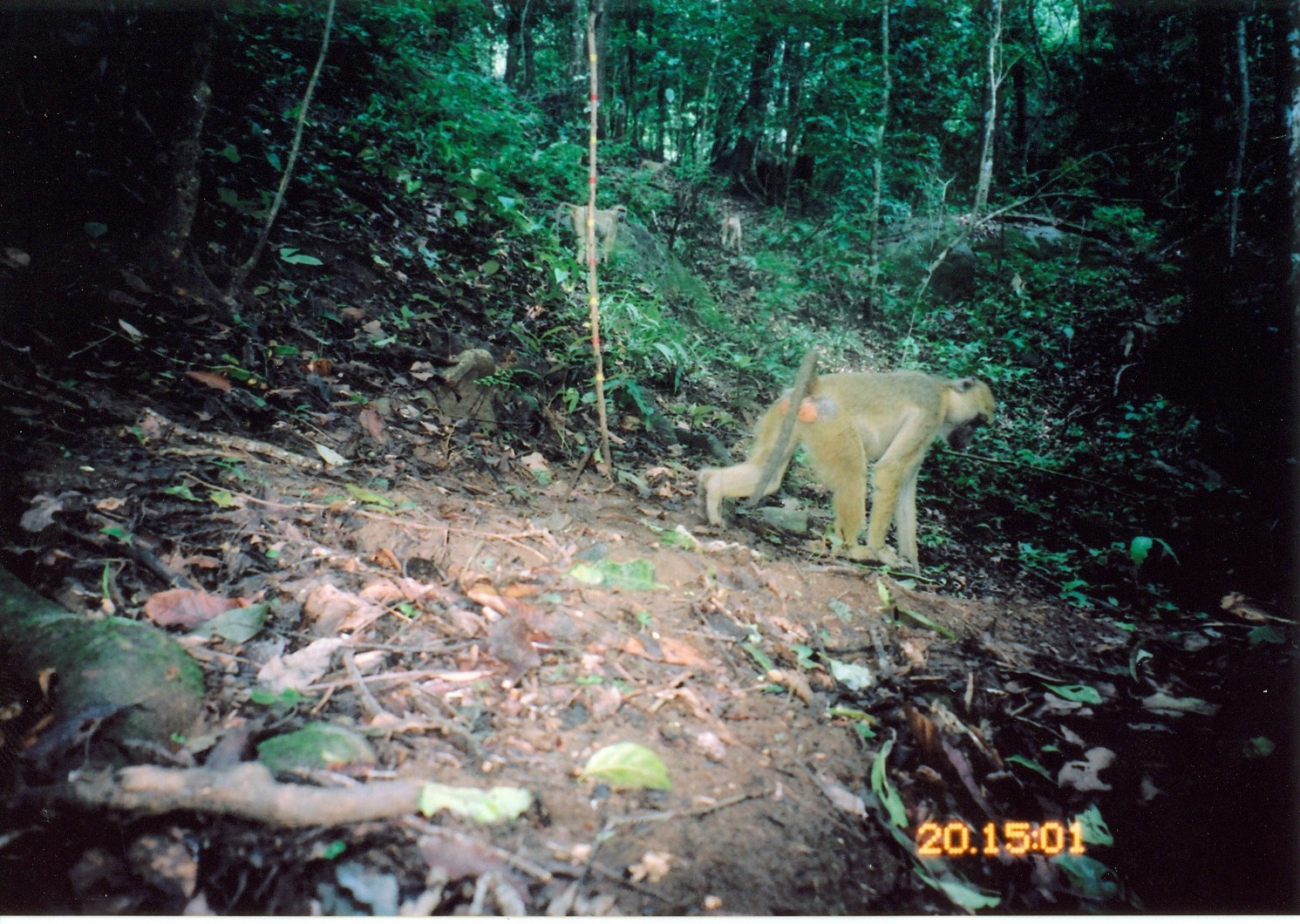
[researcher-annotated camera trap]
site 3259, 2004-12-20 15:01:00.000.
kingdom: Animalia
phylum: Chordata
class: Mammalia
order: Primates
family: Cercopithecidae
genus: Papio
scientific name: Papio cynocephalus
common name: yellow baboon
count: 4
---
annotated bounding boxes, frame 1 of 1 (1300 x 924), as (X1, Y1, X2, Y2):
papio cynocephalus: (698, 351, 994, 576)